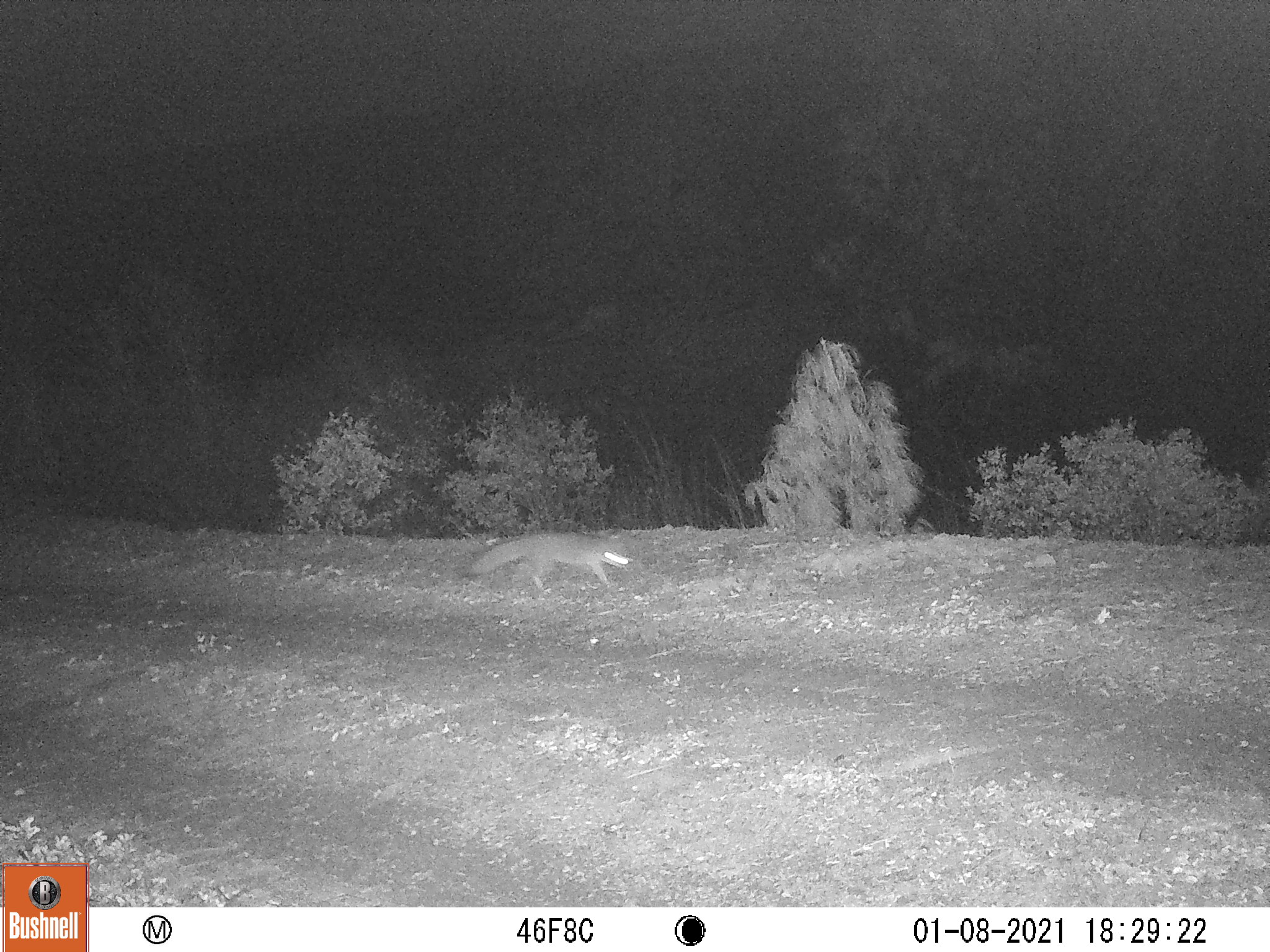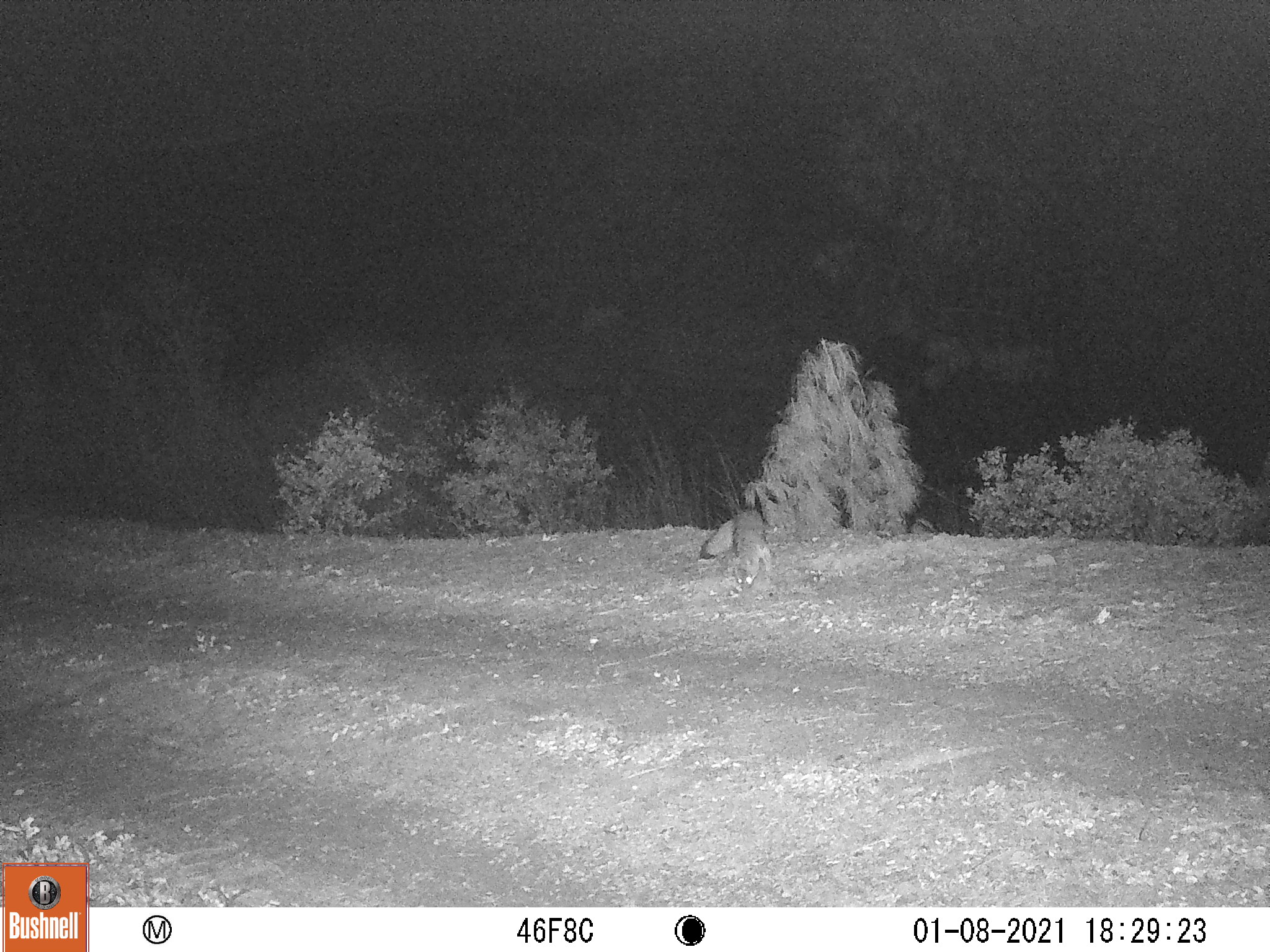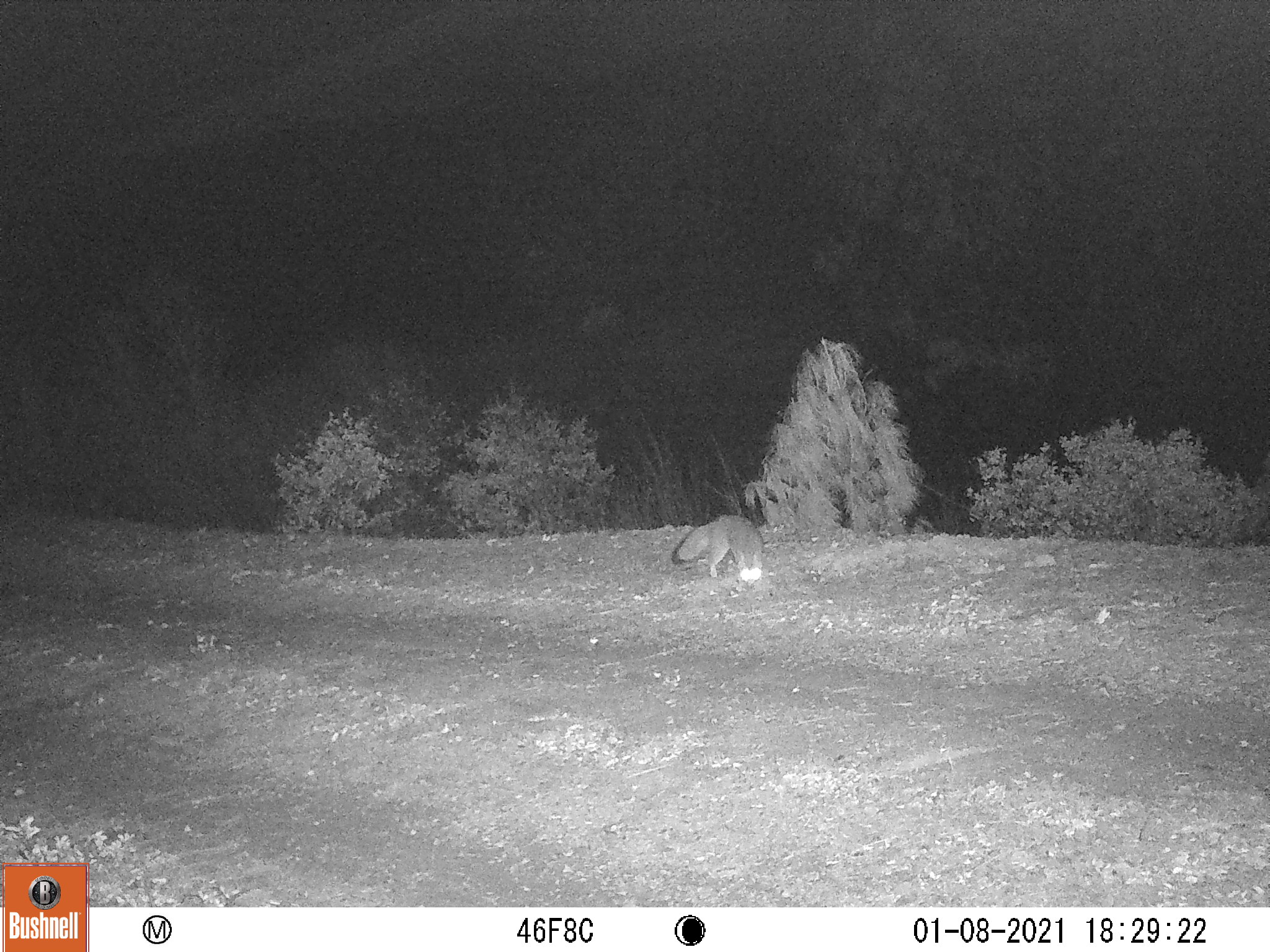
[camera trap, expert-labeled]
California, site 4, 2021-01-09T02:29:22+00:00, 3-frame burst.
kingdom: Animalia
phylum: Chordata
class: Mammalia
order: Carnivora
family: Canidae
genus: Urocyon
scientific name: Urocyon cinereoargenteus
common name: gray fox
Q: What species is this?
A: Gray fox (Urocyon cinereoargenteus).